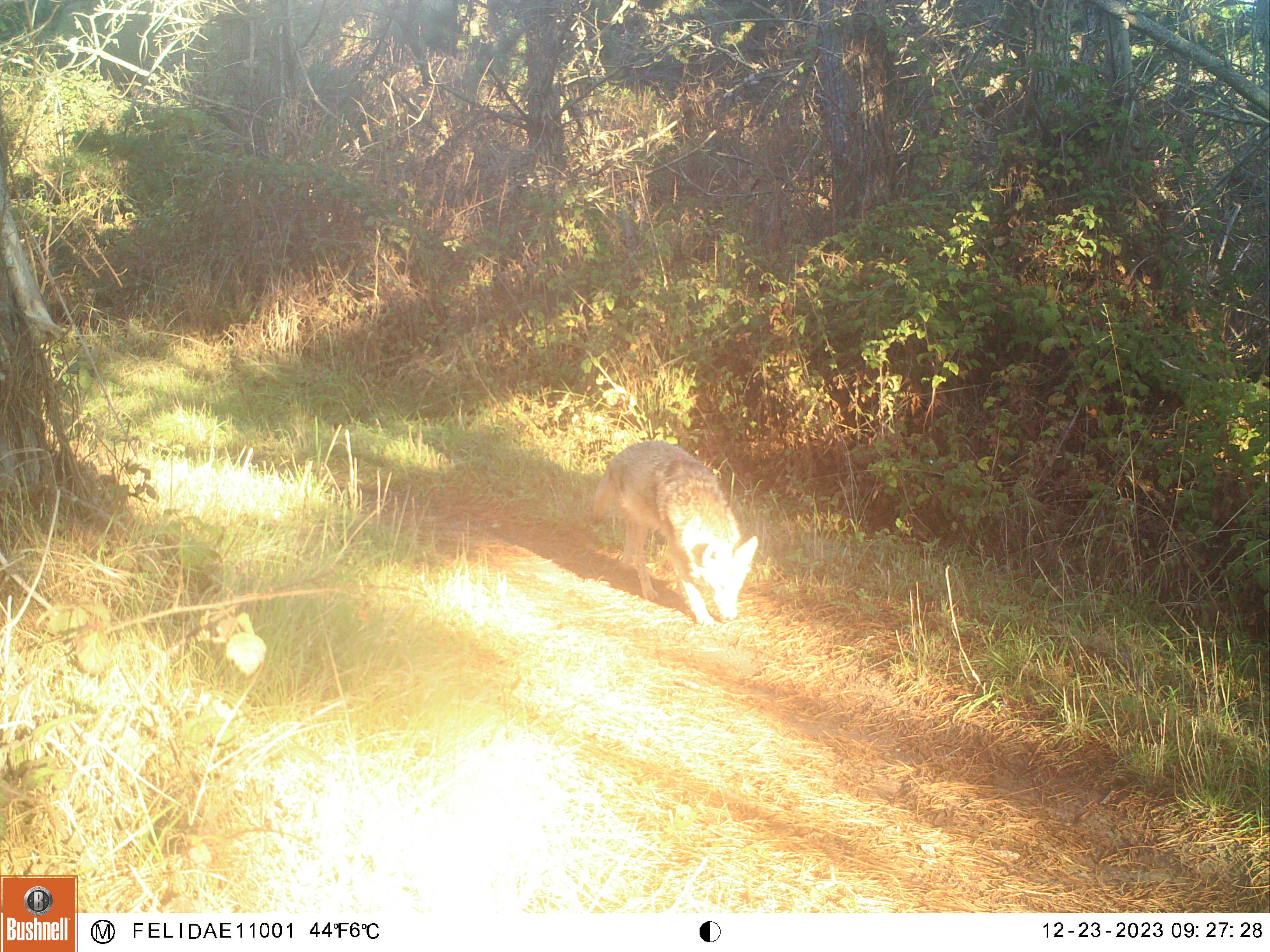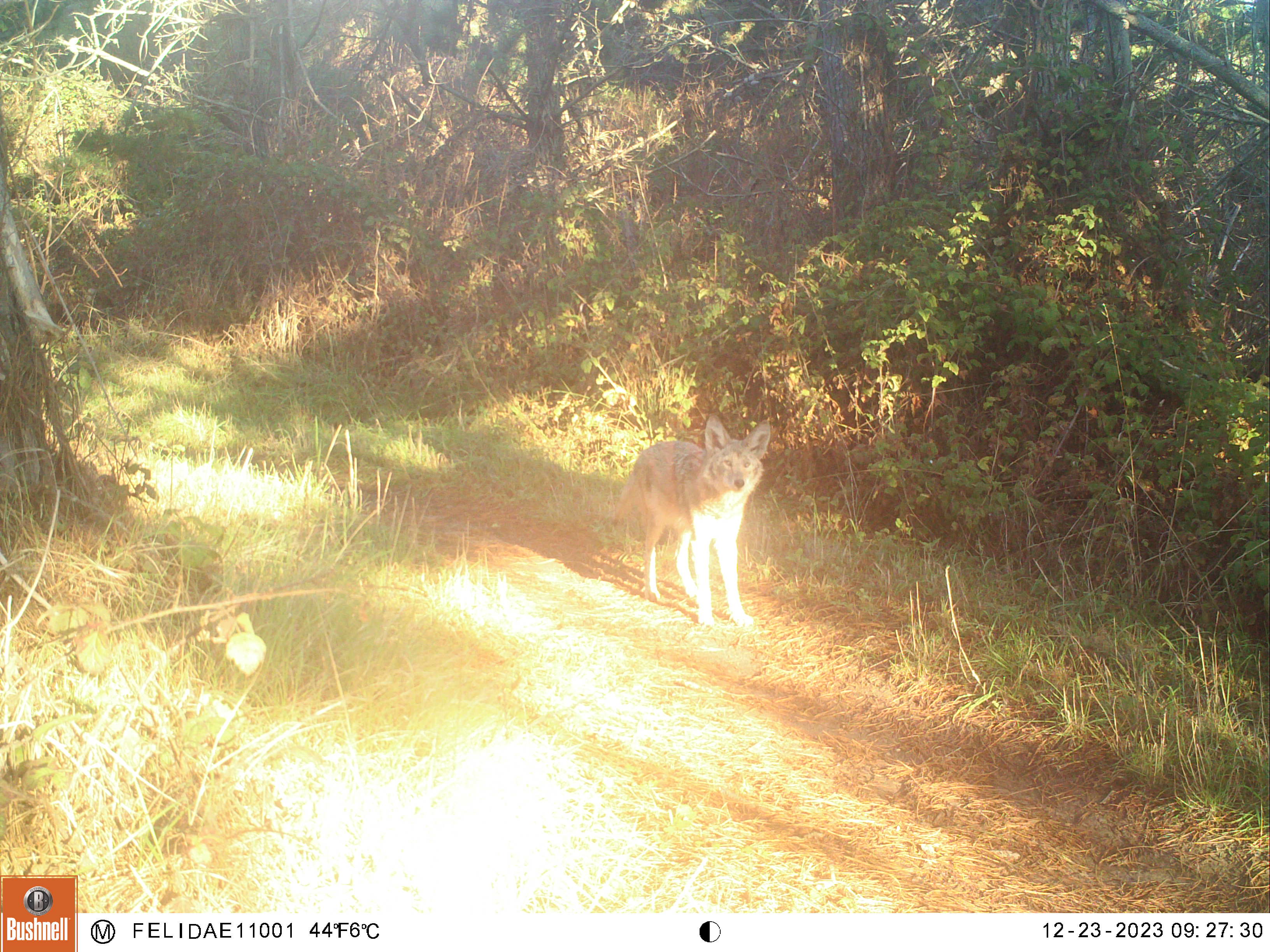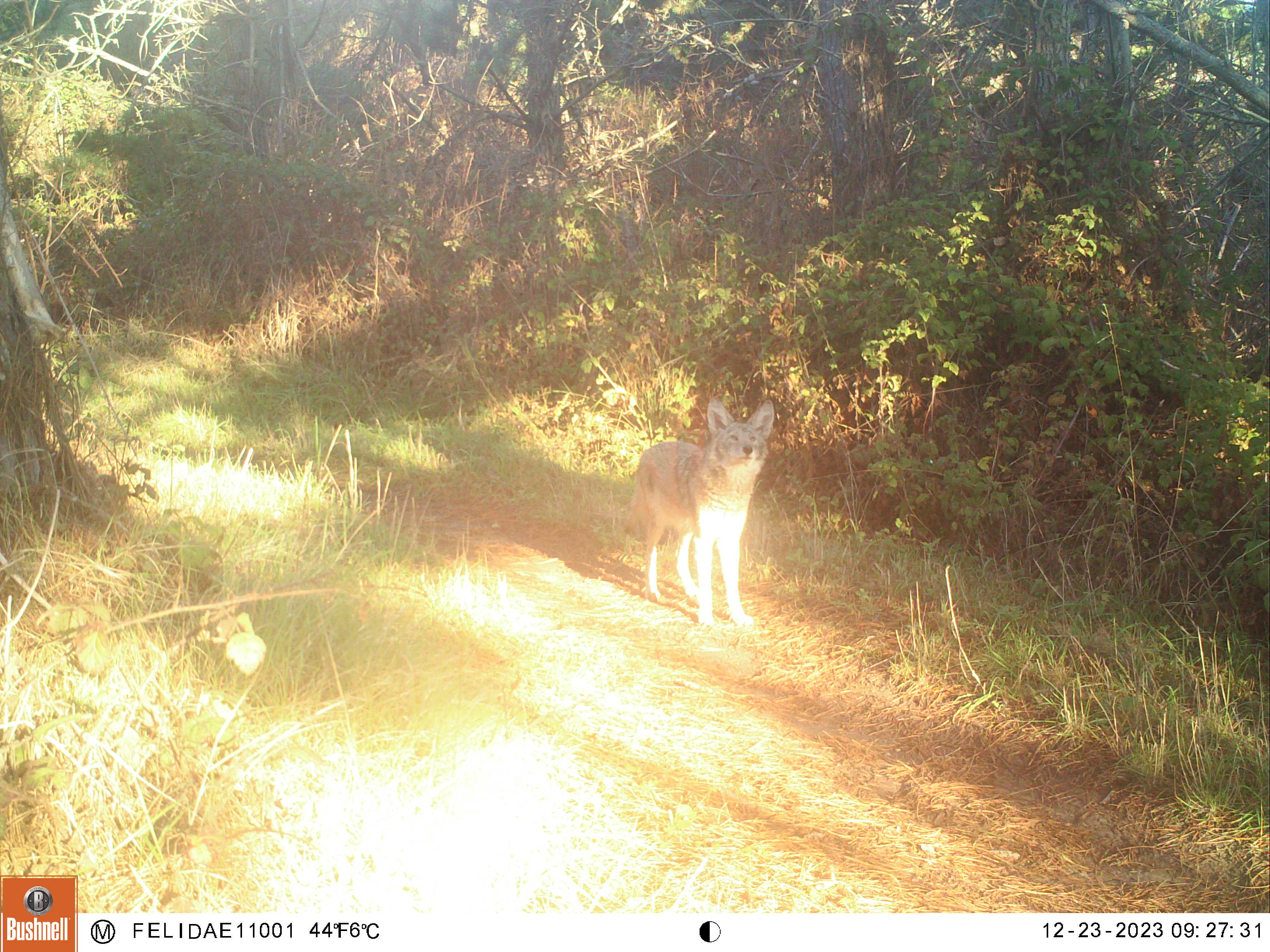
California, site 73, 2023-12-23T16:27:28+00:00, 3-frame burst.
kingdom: Animalia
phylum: Chordata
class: Mammalia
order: Carnivora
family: Canidae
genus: Canis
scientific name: Canis latrans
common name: coyote